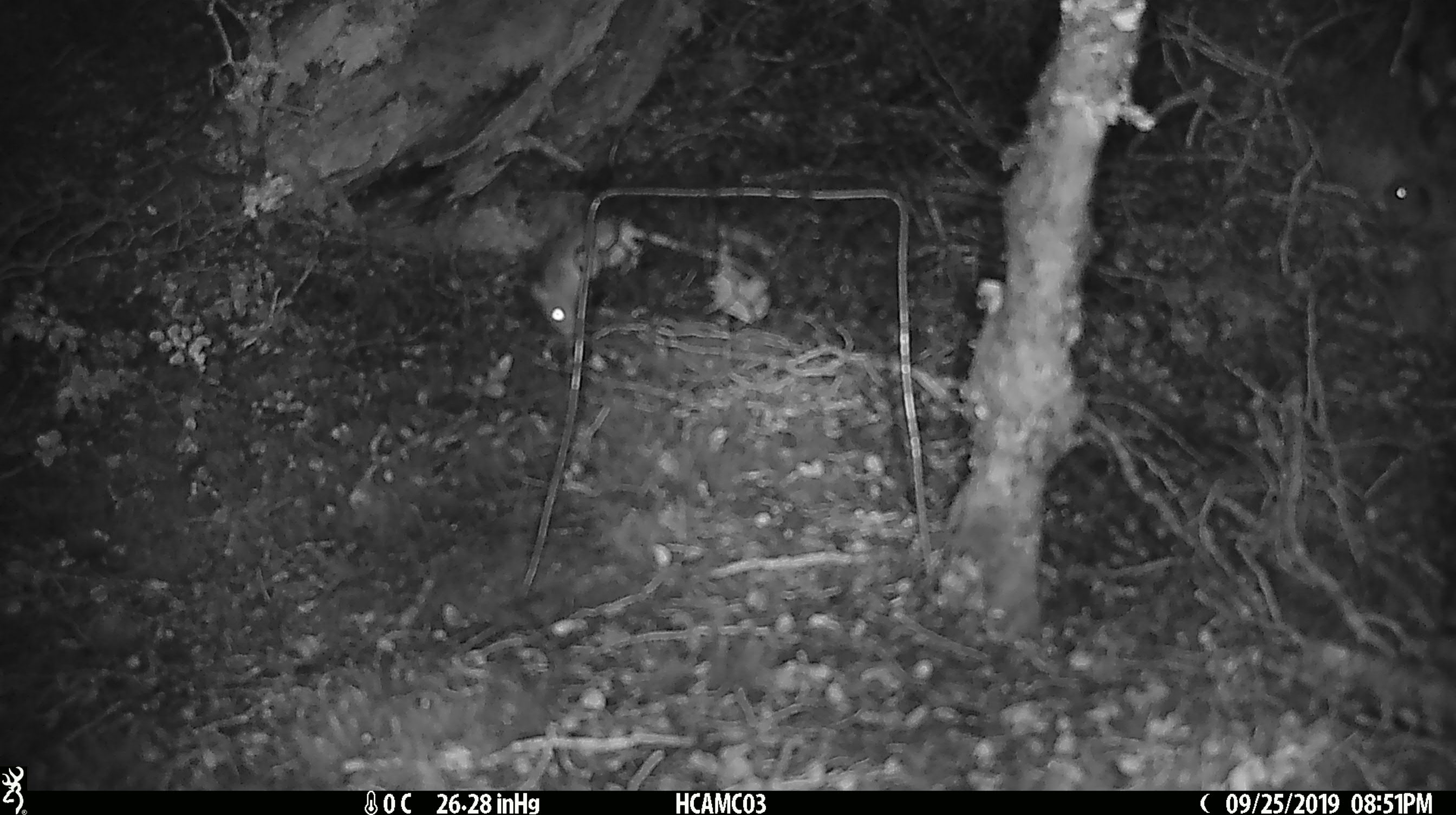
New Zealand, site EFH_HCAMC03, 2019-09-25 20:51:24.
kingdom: Animalia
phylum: Chordata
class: Mammalia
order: Rodentia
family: Muridae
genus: Mus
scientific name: Mus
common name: mouse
Mouse (Mus).